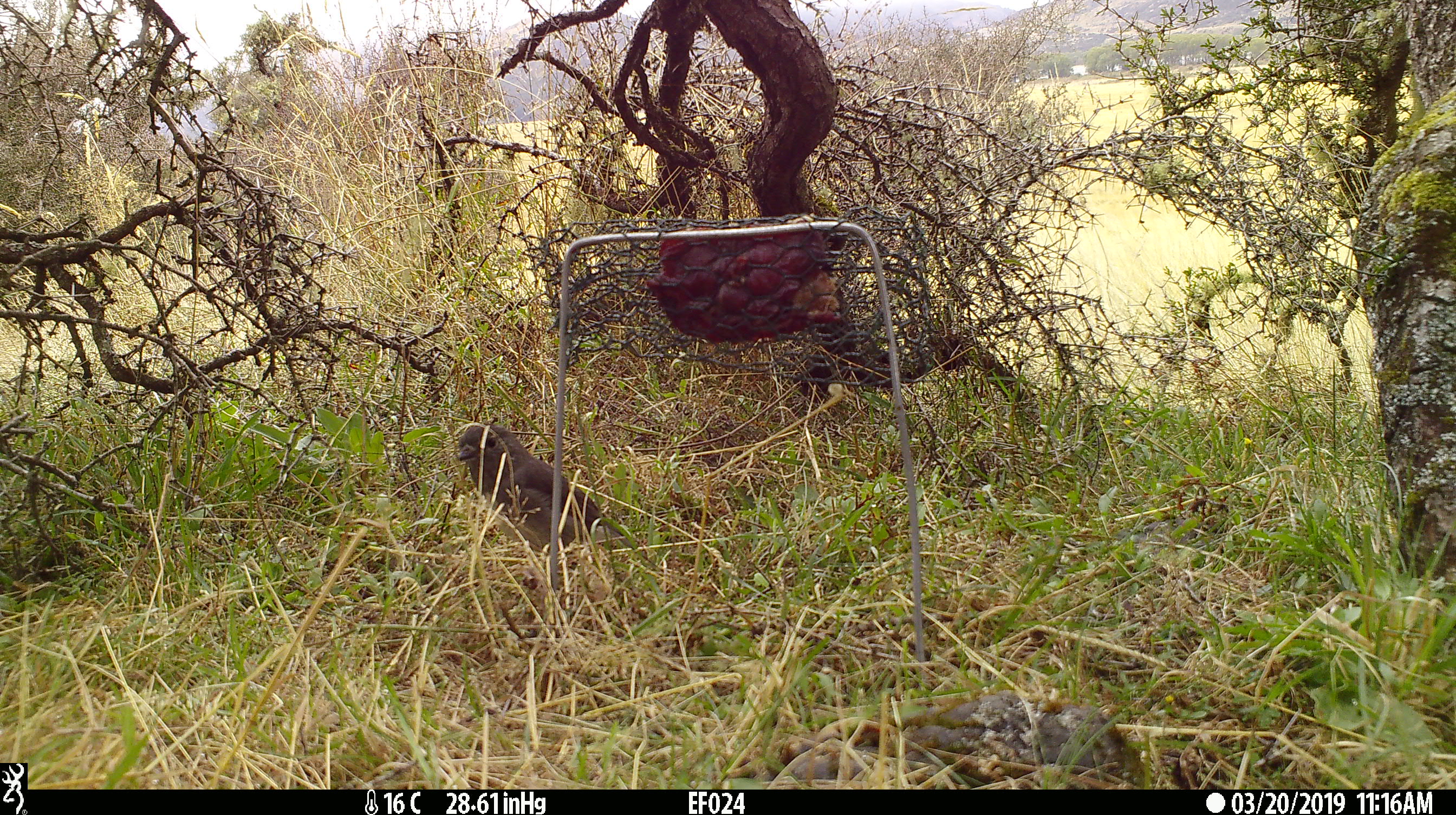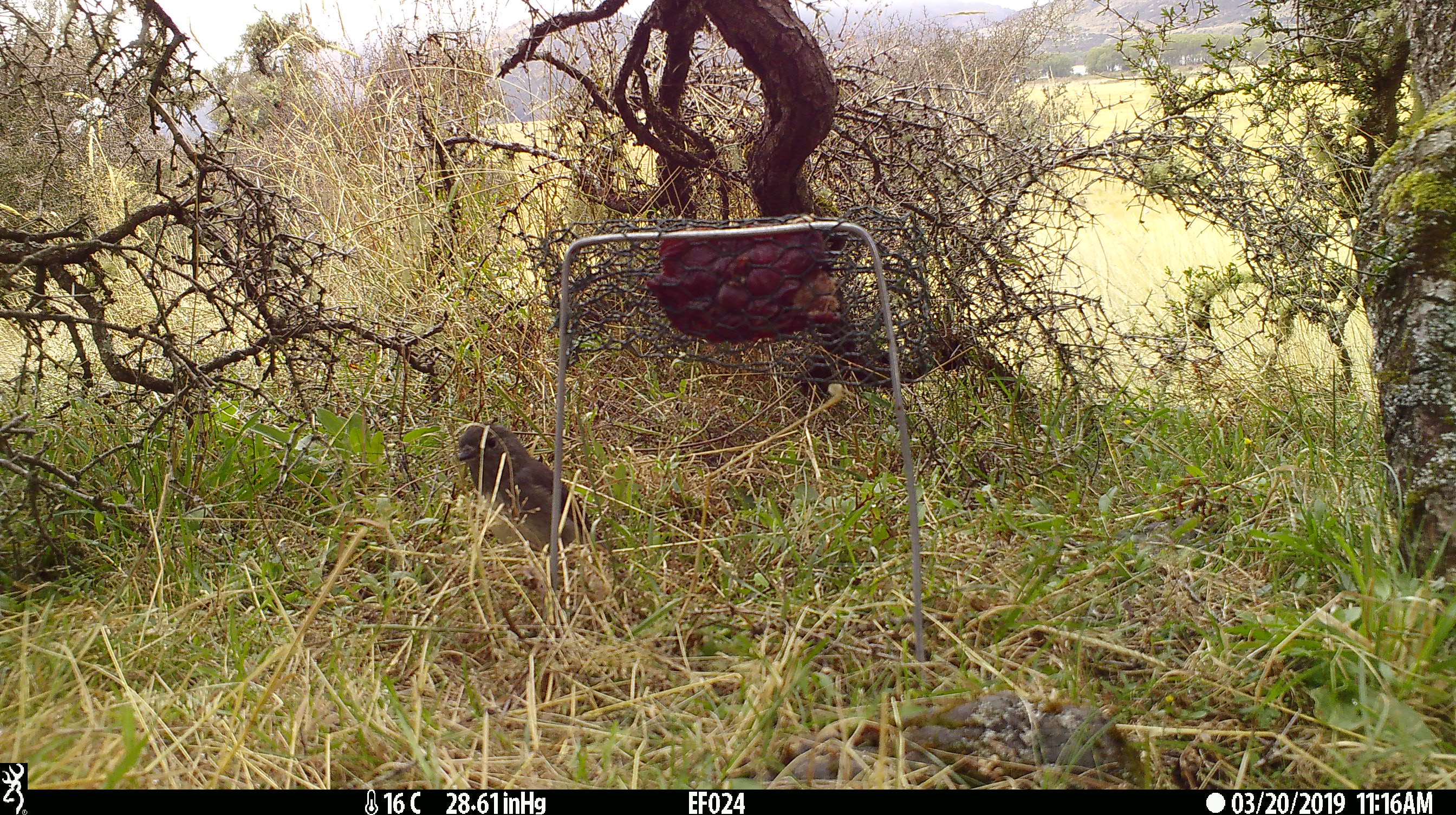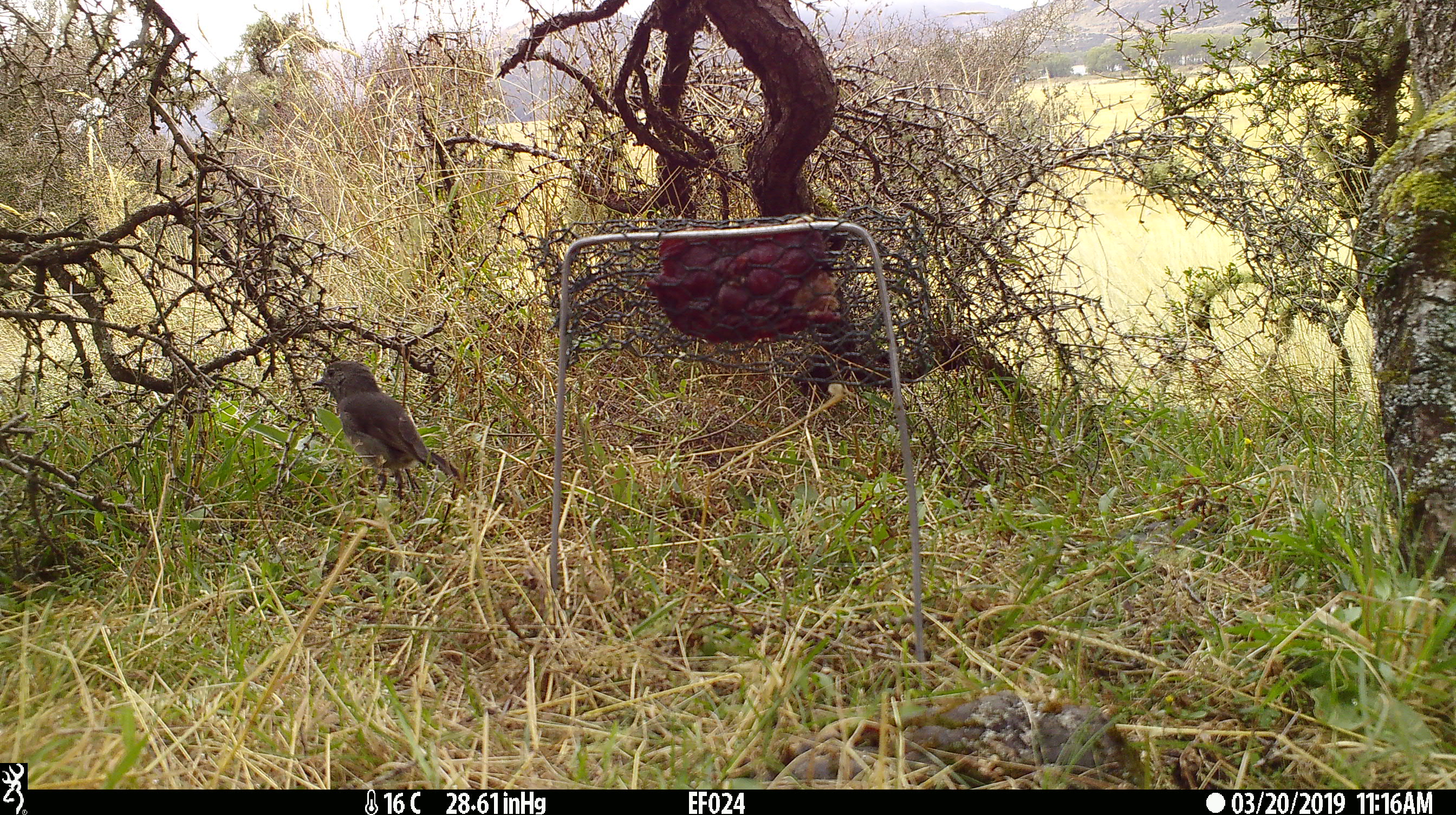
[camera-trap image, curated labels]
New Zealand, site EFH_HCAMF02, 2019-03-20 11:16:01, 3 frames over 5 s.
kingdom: Animalia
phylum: Chordata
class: Aves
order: Passeriformes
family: Petroicidae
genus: Petroica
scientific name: Petroica australis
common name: new zealand robin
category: robin